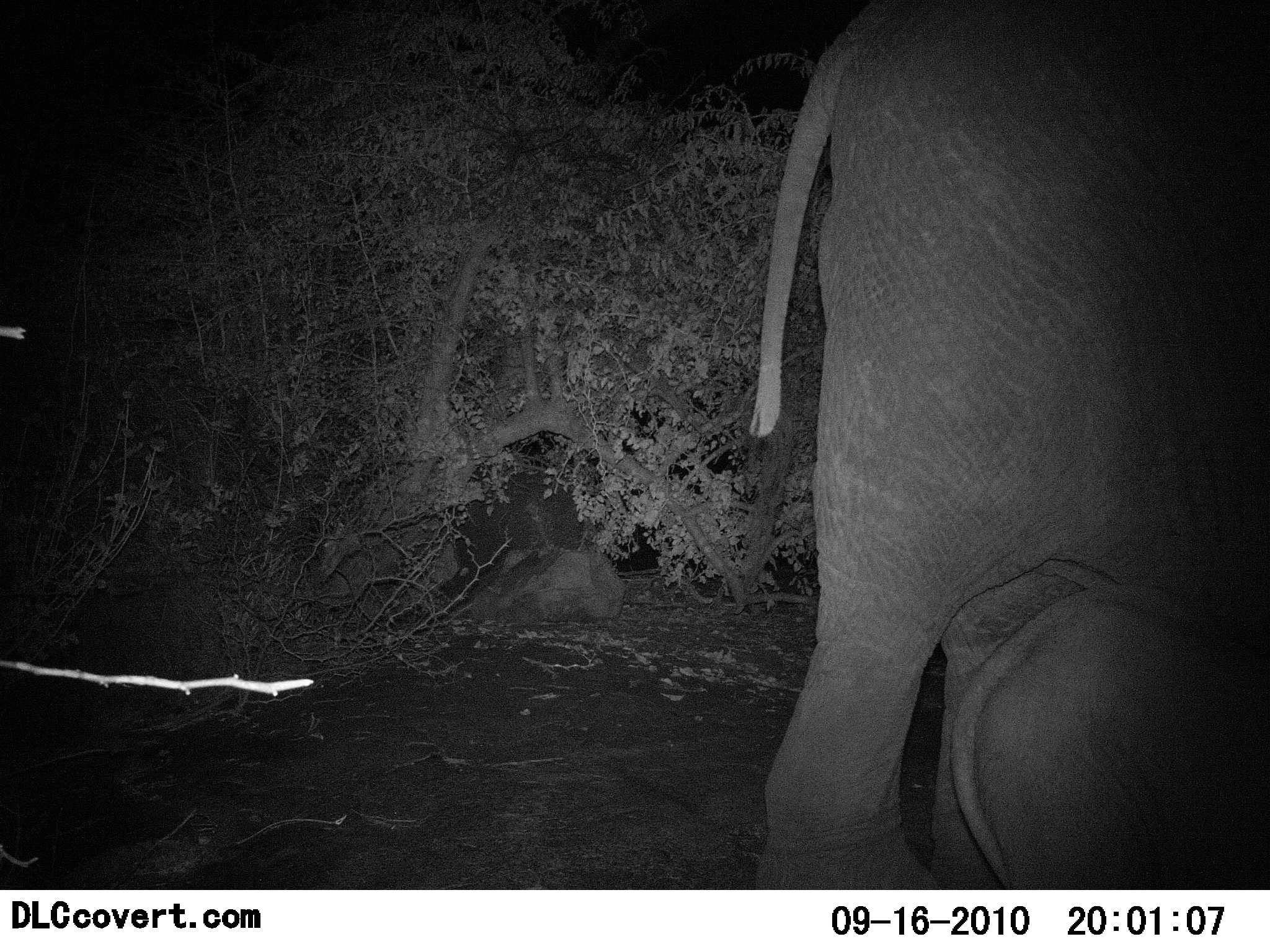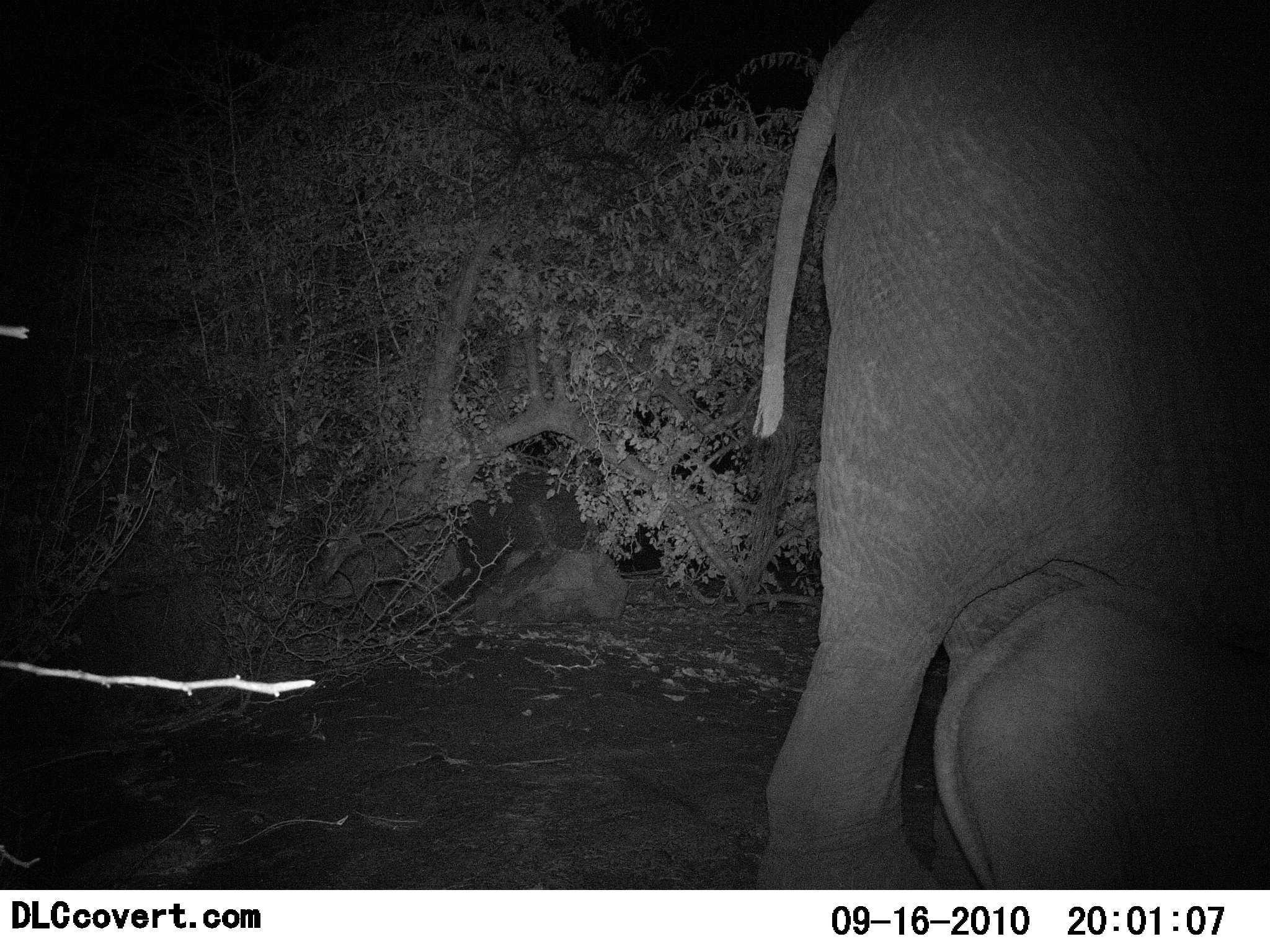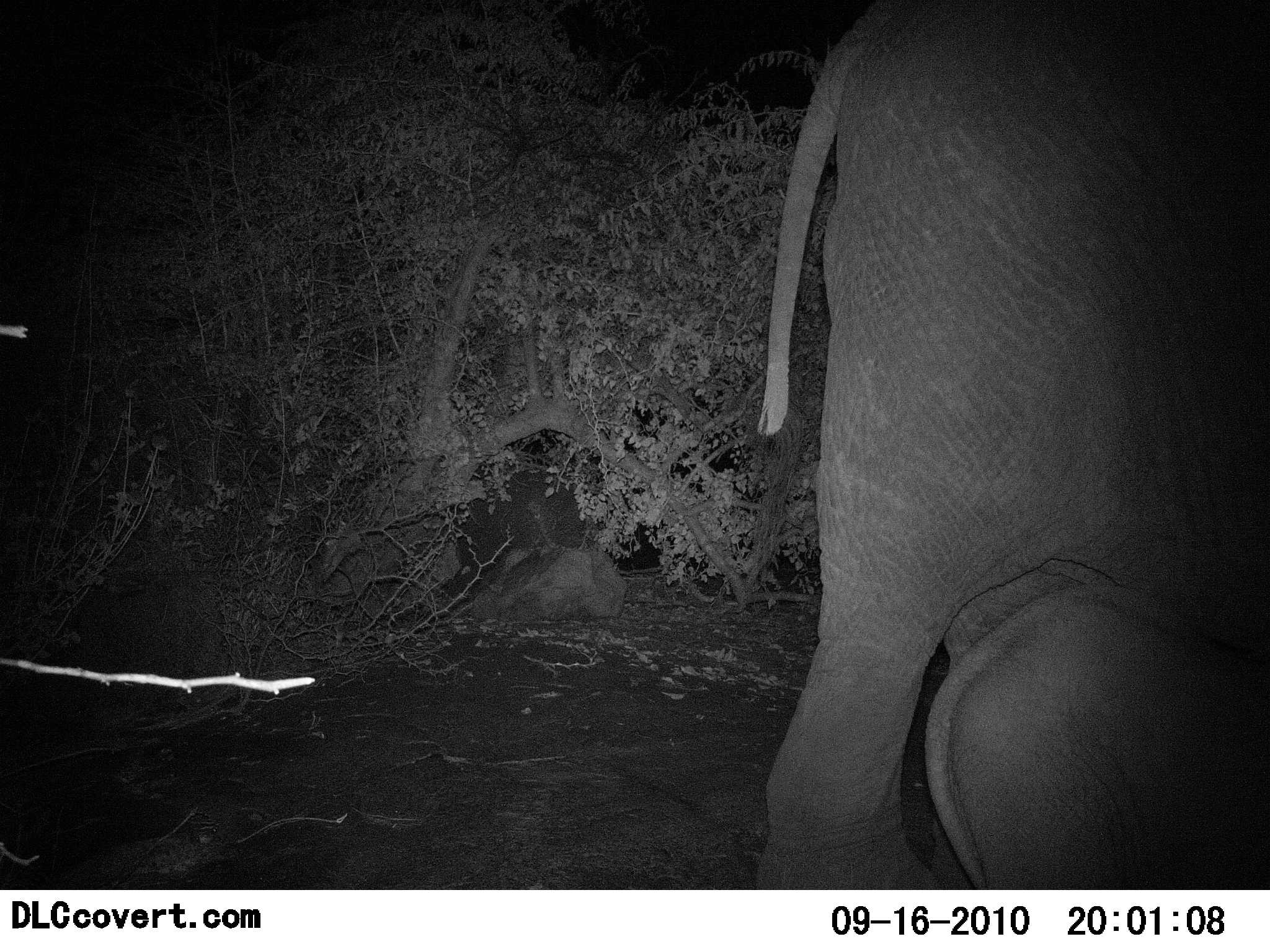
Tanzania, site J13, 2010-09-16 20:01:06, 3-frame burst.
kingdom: Animalia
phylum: Chordata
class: Mammalia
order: Proboscidea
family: Elephantidae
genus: Loxodonta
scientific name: Loxodonta africana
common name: african bush elephant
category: elephant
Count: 2.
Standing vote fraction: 82%.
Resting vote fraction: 0%.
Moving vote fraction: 18%.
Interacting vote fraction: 0%.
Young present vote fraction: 88%.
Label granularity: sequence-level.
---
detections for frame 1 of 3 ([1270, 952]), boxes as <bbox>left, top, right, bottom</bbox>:
animal: <bbox>750, 0, 1270, 888</bbox>; <bbox>951, 589, 1270, 889</bbox>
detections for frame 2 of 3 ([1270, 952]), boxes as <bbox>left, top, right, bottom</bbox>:
animal: <bbox>753, 0, 1270, 888</bbox>; <bbox>927, 588, 1270, 887</bbox>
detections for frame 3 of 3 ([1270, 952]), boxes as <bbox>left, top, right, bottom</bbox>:
animal: <bbox>755, 0, 1270, 889</bbox>; <bbox>920, 592, 1270, 888</bbox>